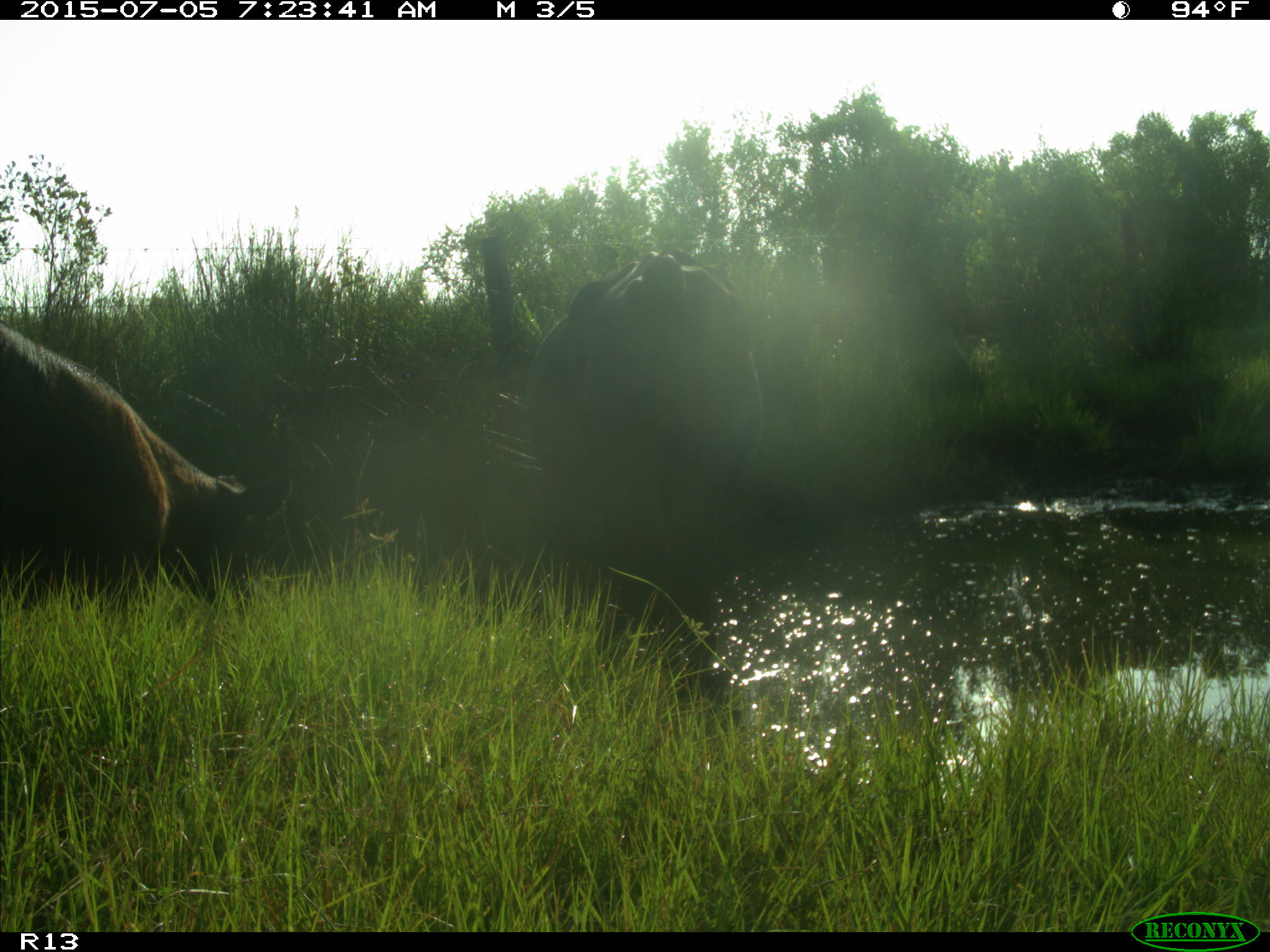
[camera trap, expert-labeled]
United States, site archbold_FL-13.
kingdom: Animalia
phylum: Chordata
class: Mammalia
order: Artiodactyla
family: Bovidae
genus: Bos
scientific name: Bos taurus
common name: domestic cow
Bos taurus (domestic cow).